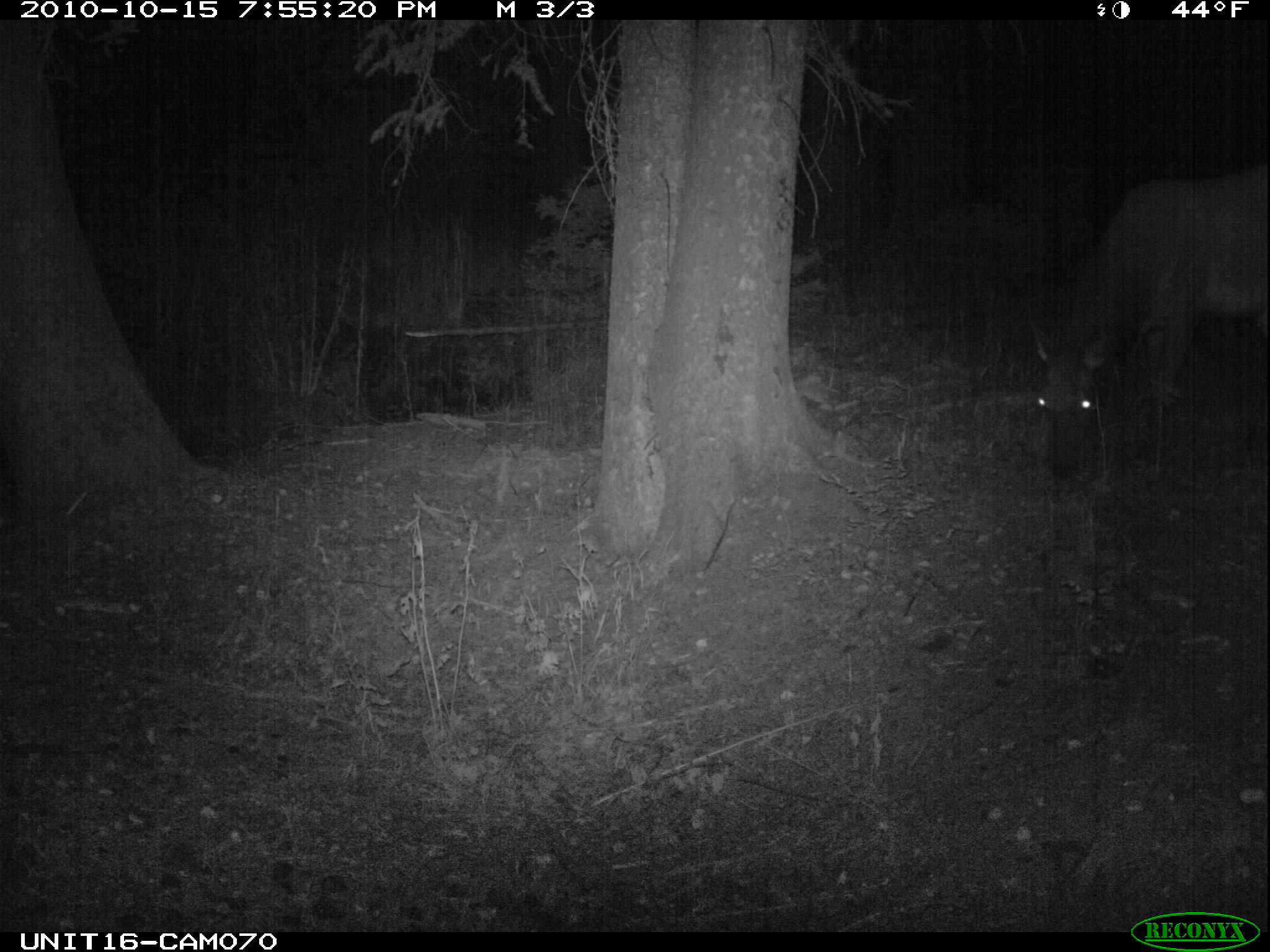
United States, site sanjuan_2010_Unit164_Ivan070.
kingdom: Animalia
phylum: Chordata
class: Mammalia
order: Artiodactyla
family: Cervidae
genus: Cervus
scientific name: Cervus elaphus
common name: red deer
Cervus elaphus (red deer).